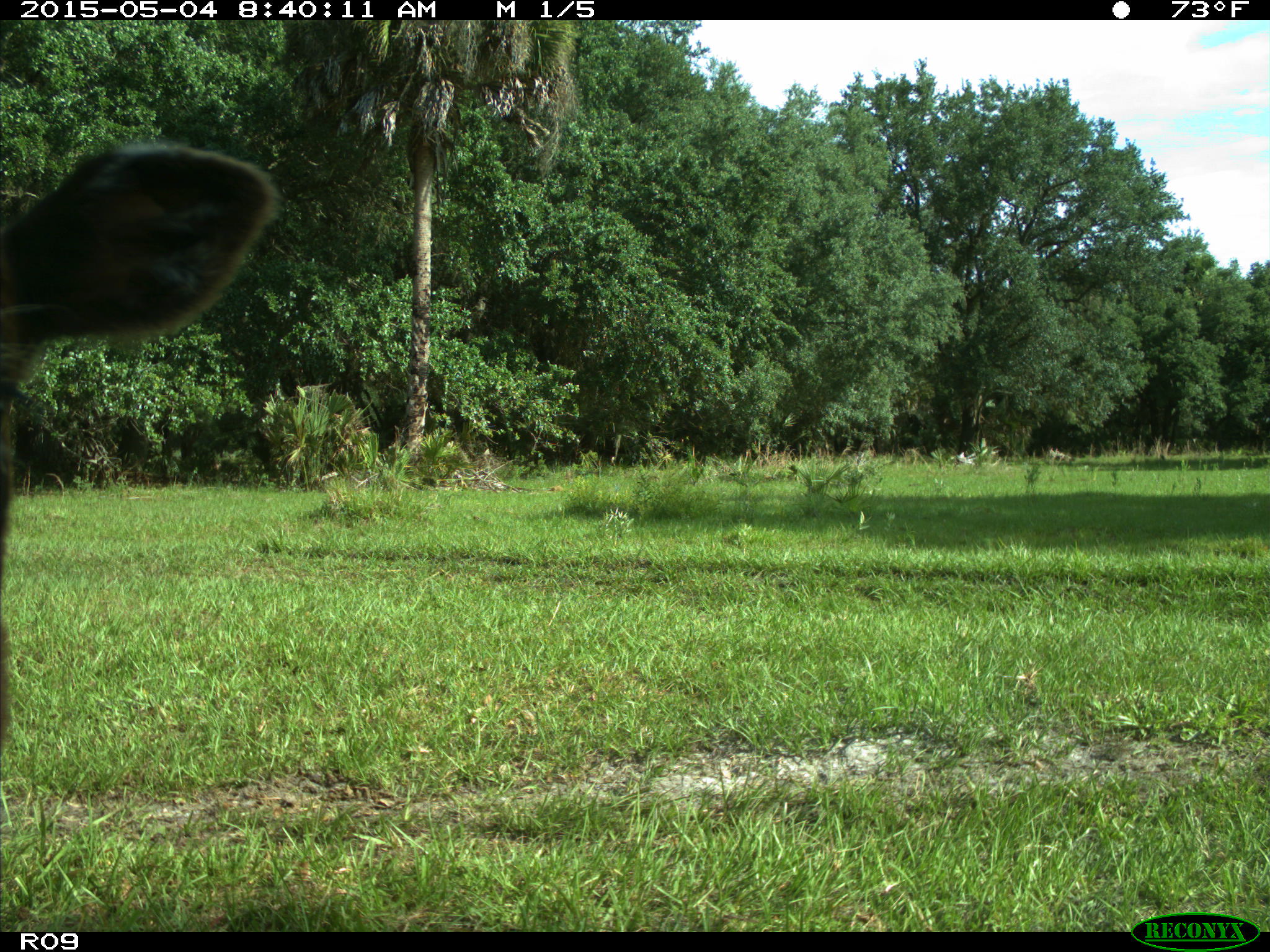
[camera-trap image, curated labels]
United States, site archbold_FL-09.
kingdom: Animalia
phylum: Chordata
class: Mammalia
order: Artiodactyla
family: Bovidae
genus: Bos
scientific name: Bos taurus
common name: domestic cow